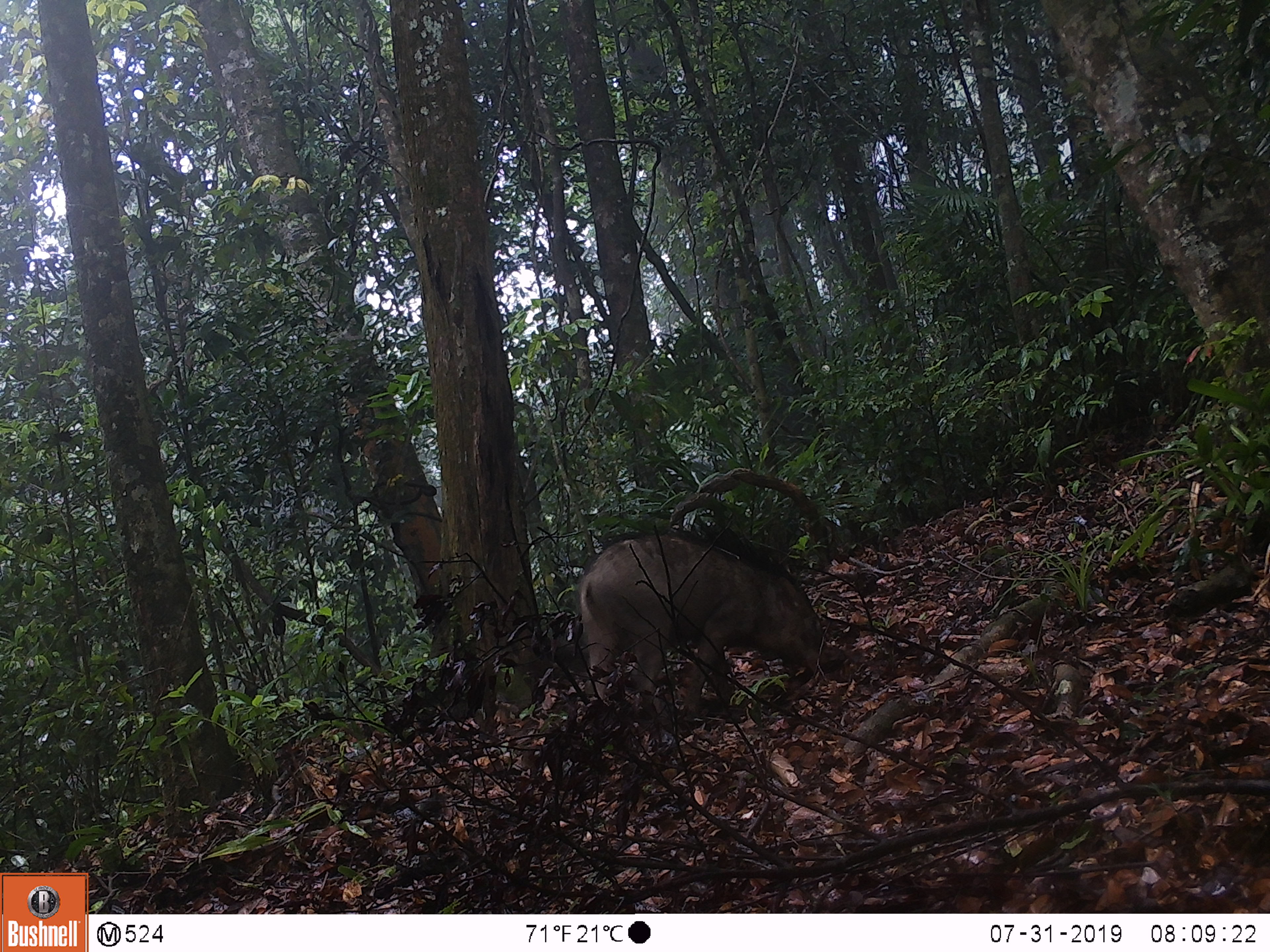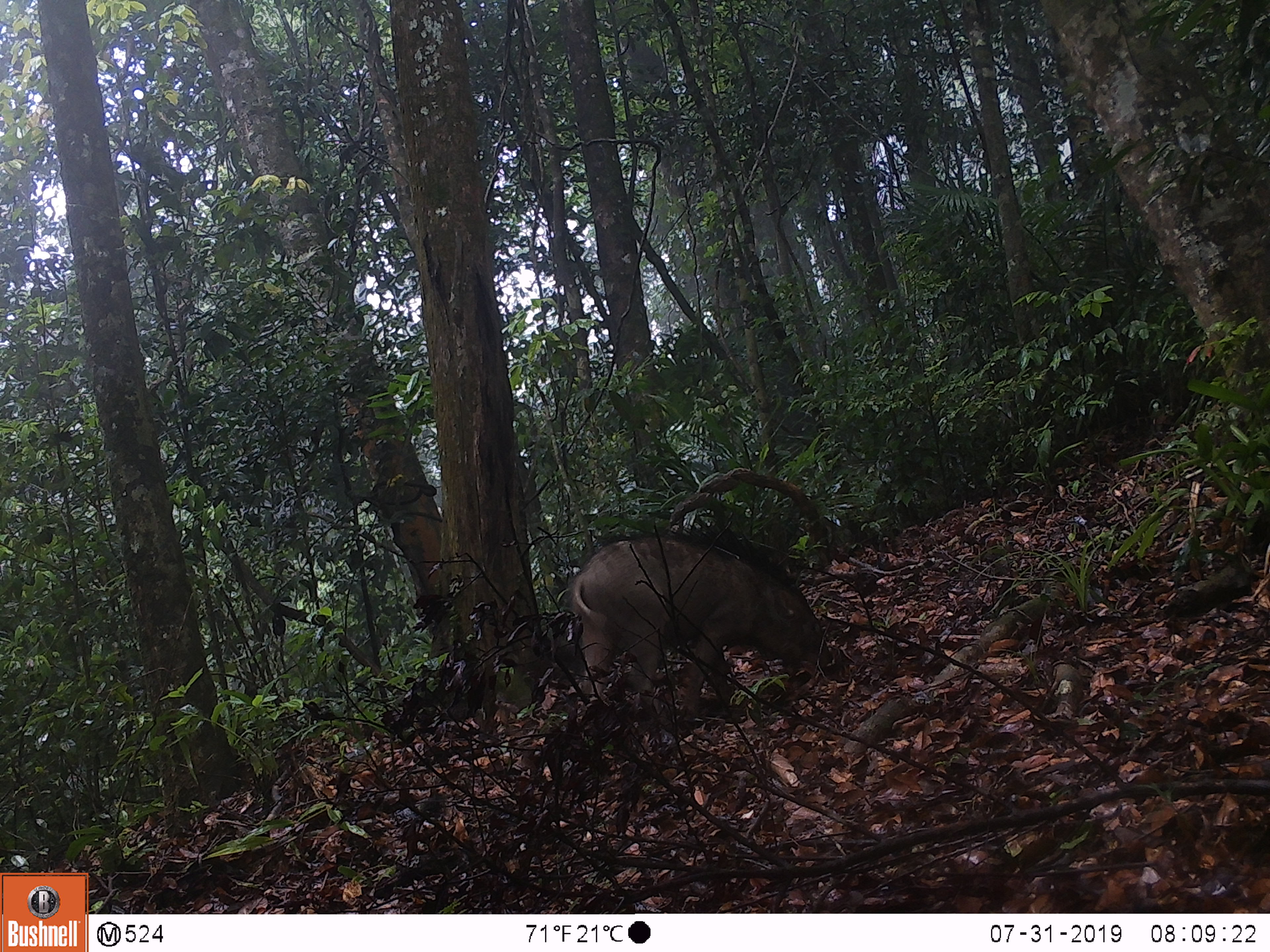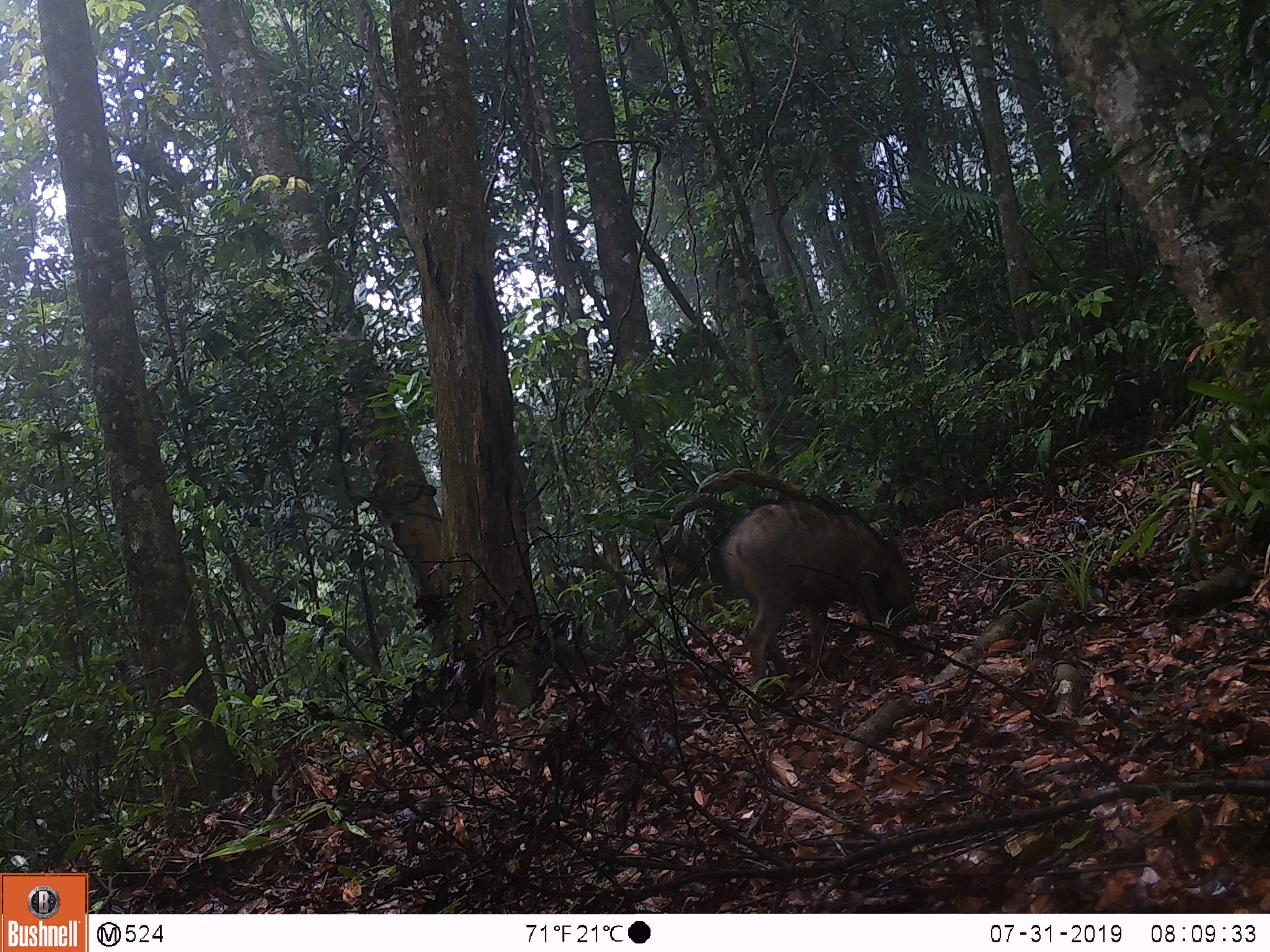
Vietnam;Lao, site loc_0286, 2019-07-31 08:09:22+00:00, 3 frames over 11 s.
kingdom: Animalia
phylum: Chordata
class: Mammalia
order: Artiodactyla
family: Suidae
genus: Sus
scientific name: Sus scrofa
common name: eurasian wild pig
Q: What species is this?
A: Eurasian wild pig (Sus scrofa).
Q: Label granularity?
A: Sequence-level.